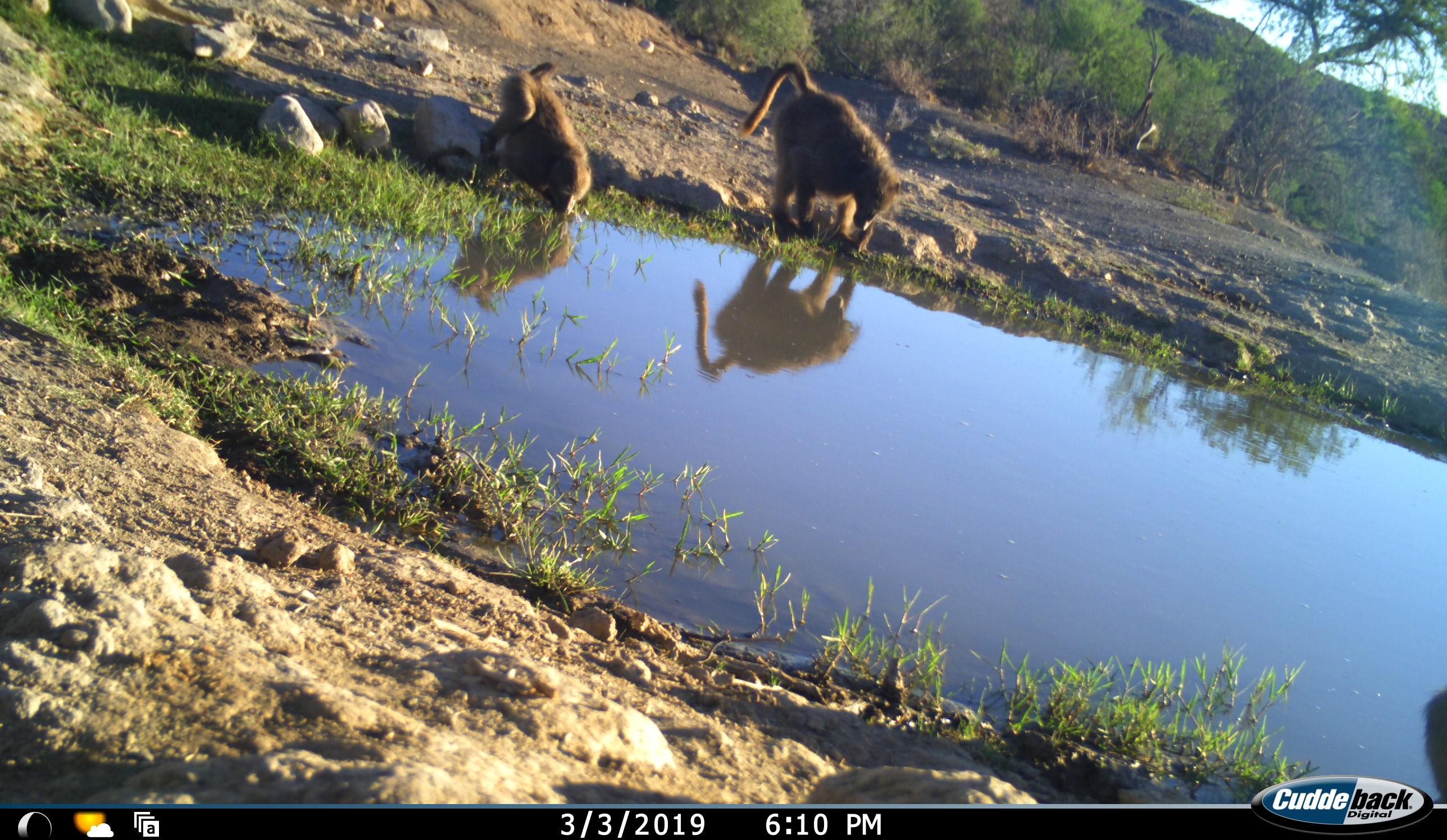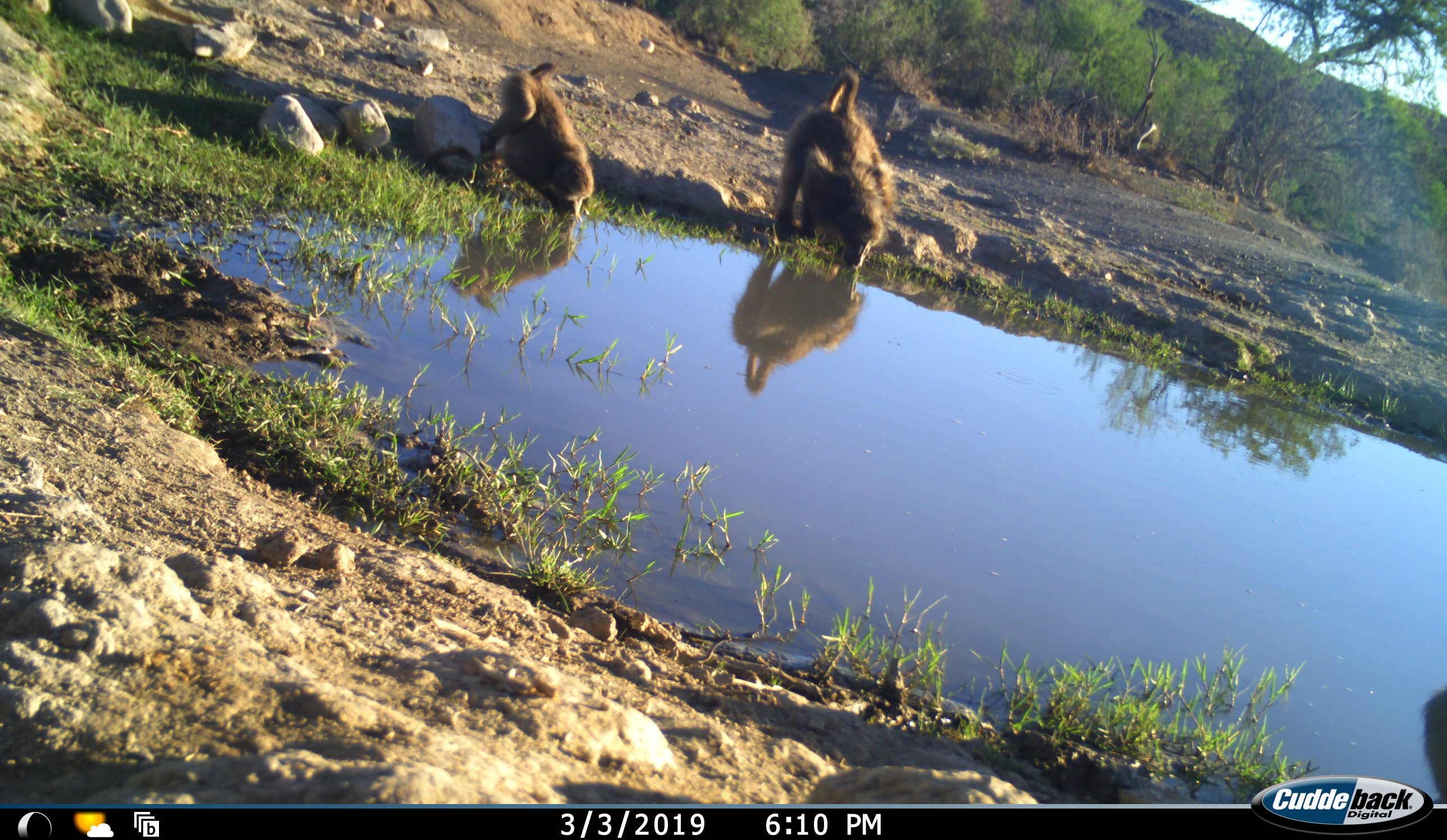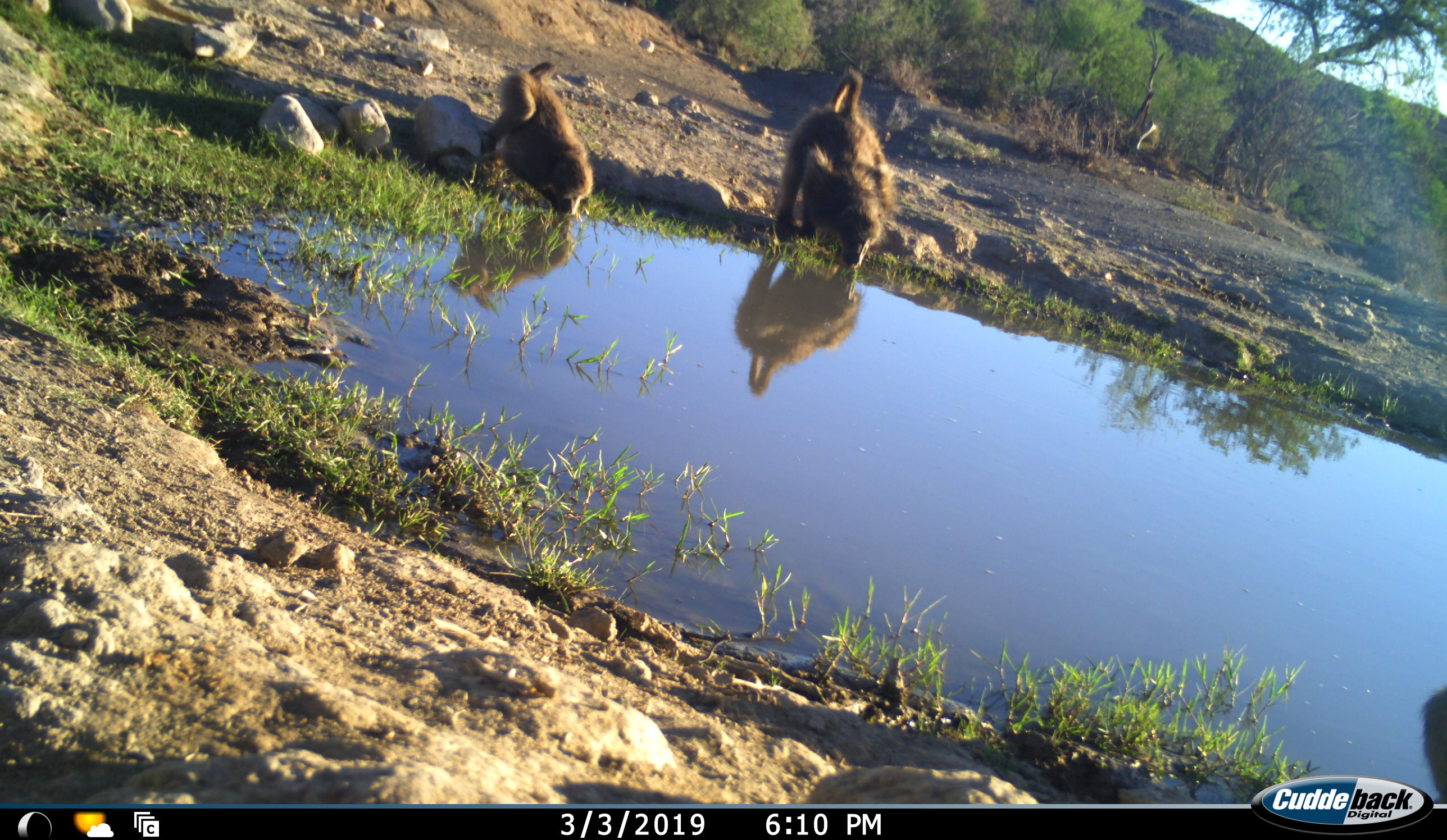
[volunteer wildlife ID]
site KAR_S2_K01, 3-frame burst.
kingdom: Animalia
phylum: Chordata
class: Mammalia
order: Primates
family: Cercopithecidae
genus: Papio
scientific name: Papio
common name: baboon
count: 2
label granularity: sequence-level